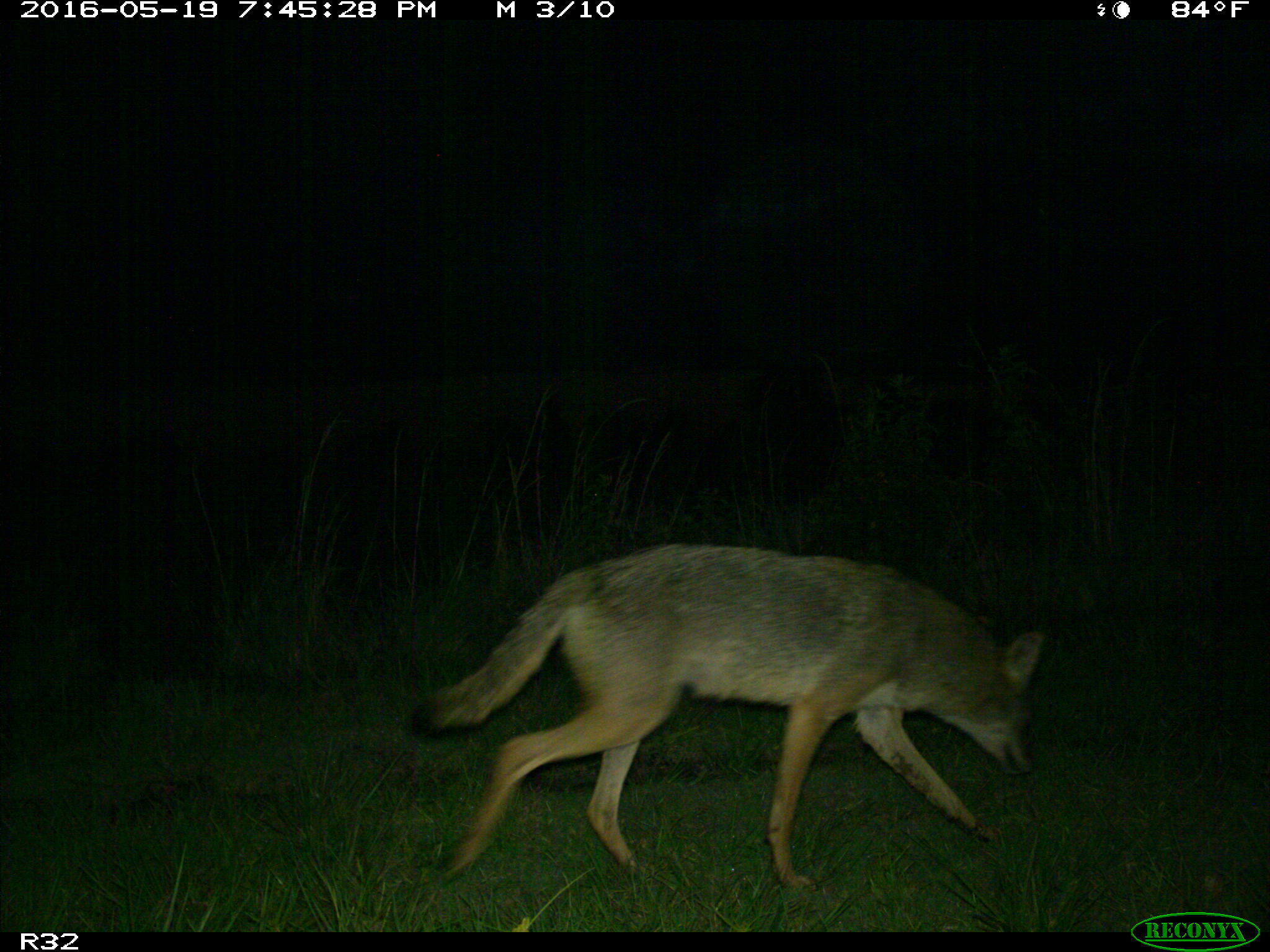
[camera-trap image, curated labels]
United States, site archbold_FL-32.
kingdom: Animalia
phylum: Chordata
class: Mammalia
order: Carnivora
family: Canidae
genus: Canis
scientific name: Canis latrans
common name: coyote